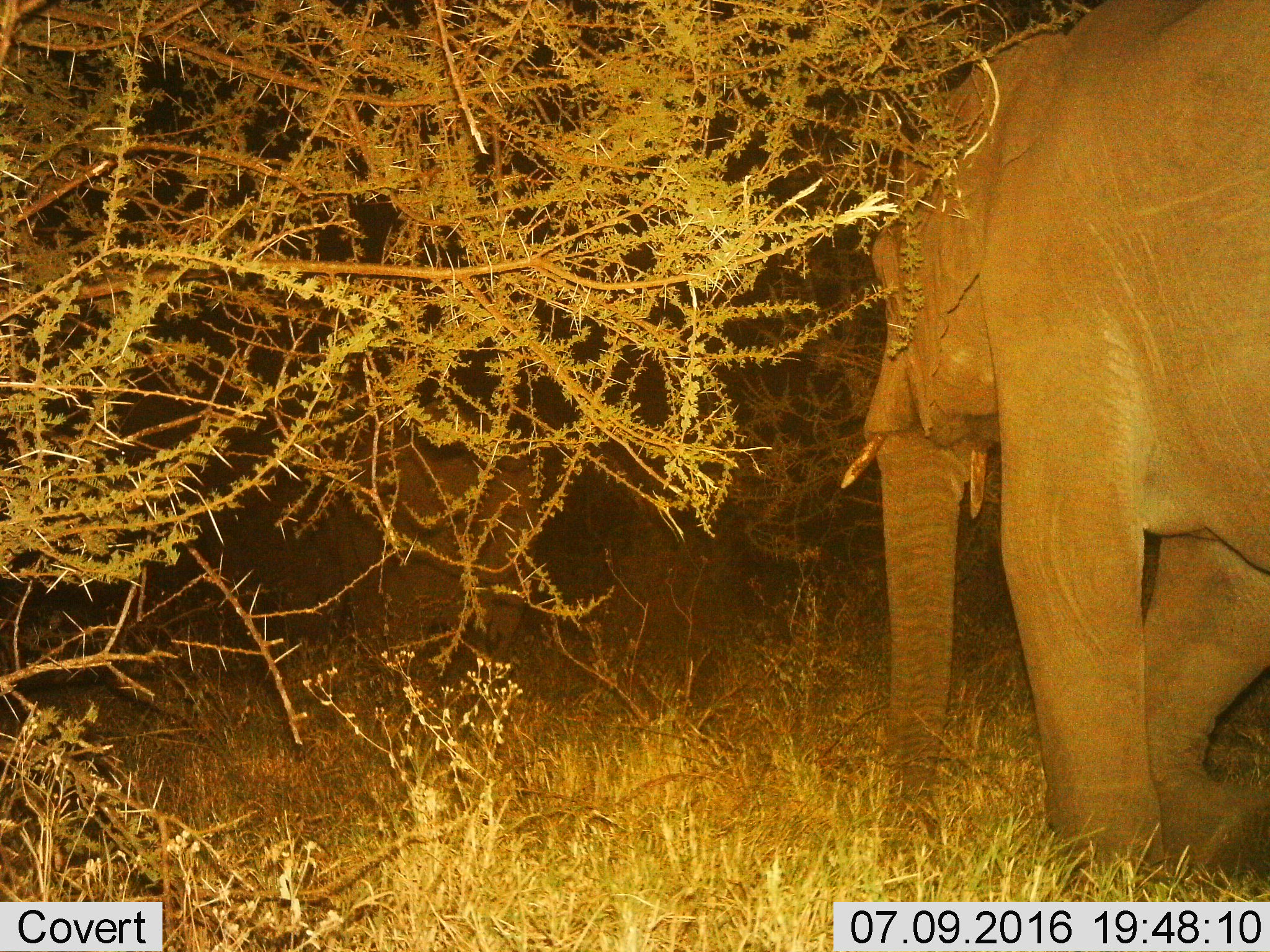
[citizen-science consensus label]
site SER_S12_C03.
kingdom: Animalia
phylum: Chordata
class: Mammalia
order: Proboscidea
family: Elephantidae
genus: Loxodonta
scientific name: Loxodonta africana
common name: african bush elephant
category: elephant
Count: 2.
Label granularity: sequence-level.